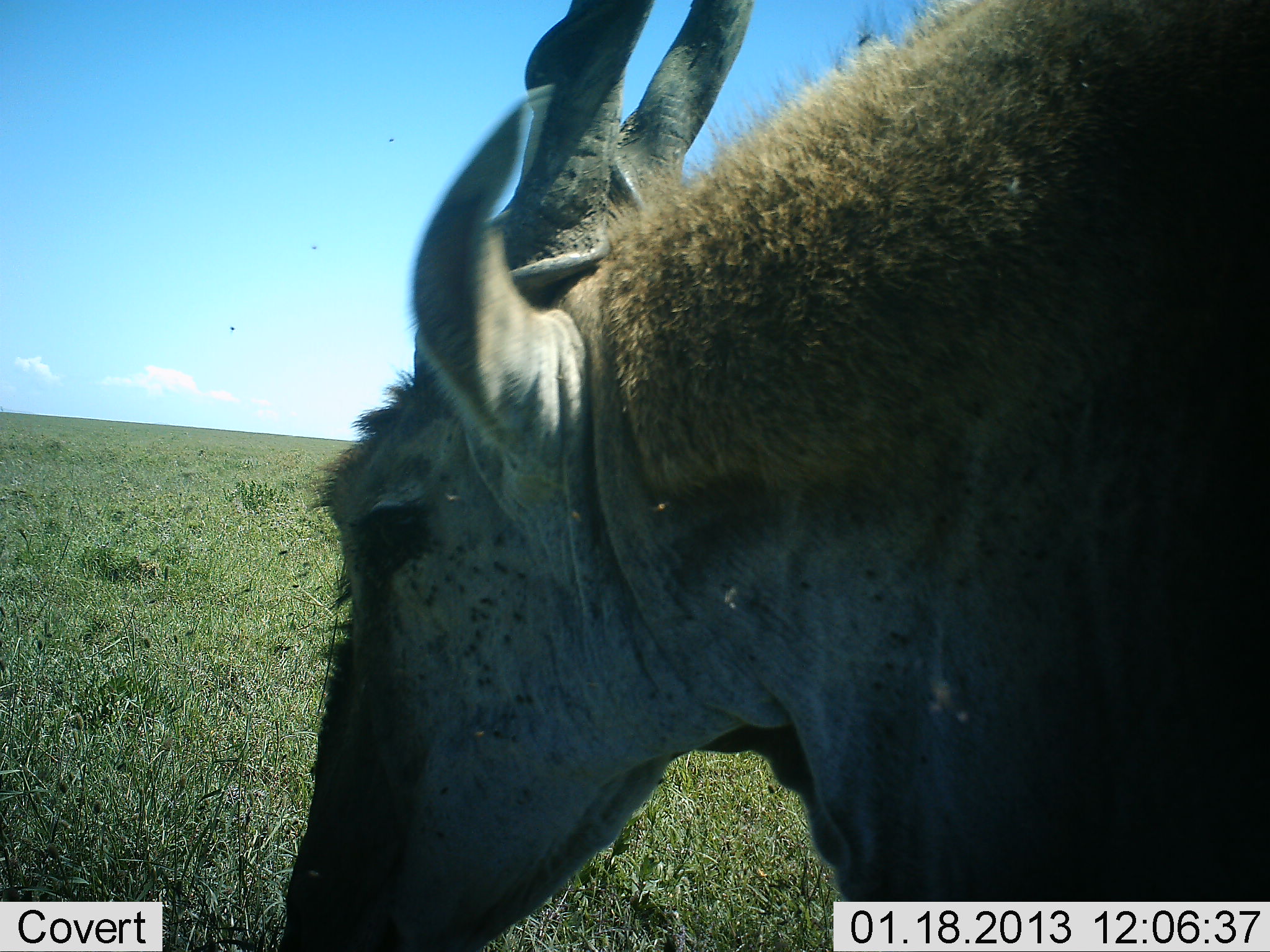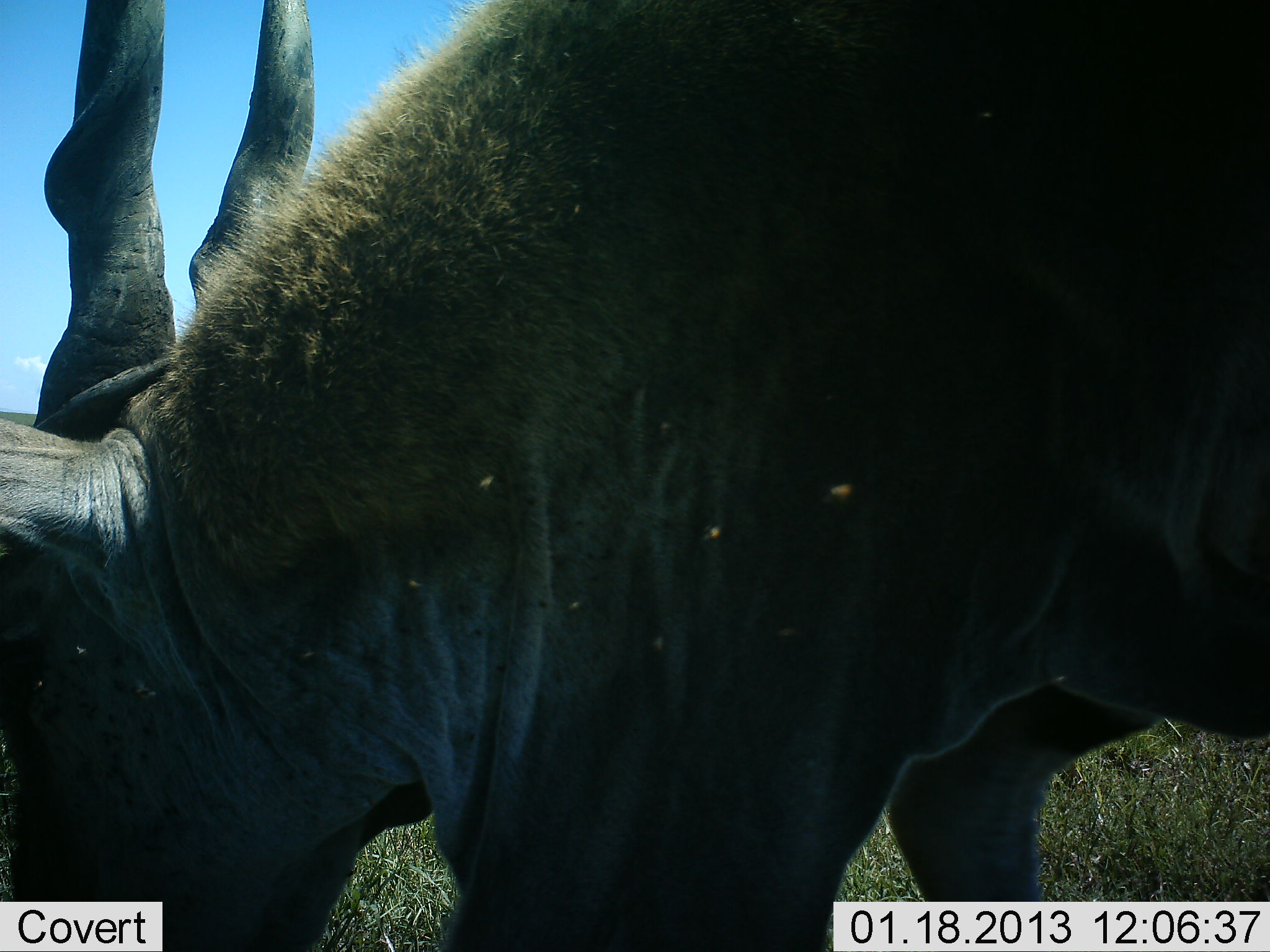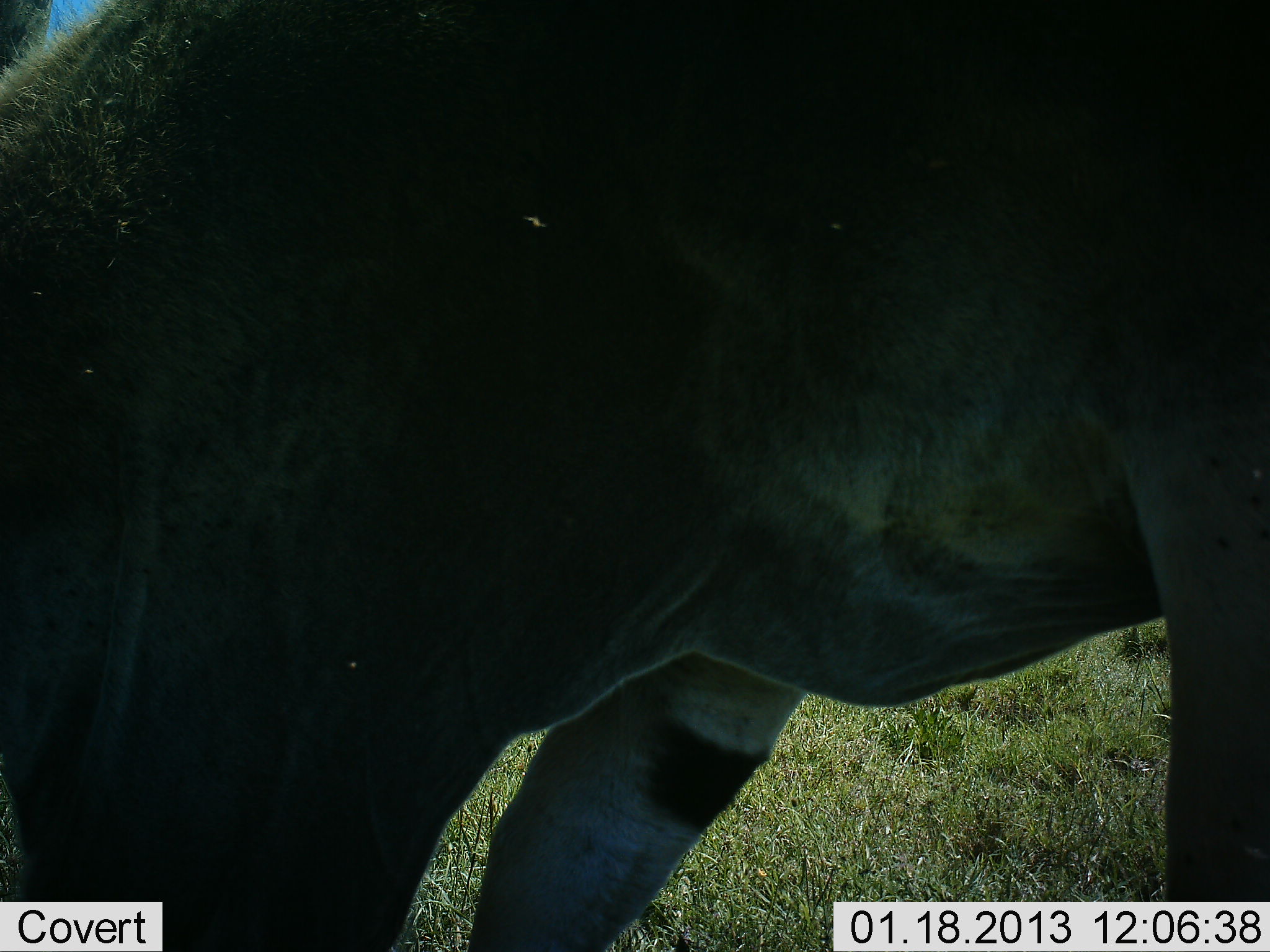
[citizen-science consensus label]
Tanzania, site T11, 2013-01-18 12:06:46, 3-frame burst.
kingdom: Animalia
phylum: Chordata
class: Mammalia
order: Artiodactyla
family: Bovidae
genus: Tragelaphus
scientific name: Tragelaphus oryx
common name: eland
Eland (Tragelaphus oryx), count 1. Behavior (volunteer vote fractions): standing 14%, resting 0%, moving 68%, interacting 0%. Young present (vote fraction): 0%. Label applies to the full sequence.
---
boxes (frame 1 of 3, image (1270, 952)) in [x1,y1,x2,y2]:
animal: [267,1,1270,952]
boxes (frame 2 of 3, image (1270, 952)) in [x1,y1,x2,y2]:
animal: [0,1,1268,948]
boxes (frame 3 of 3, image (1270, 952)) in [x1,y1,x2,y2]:
animal: [2,1,1269,952]